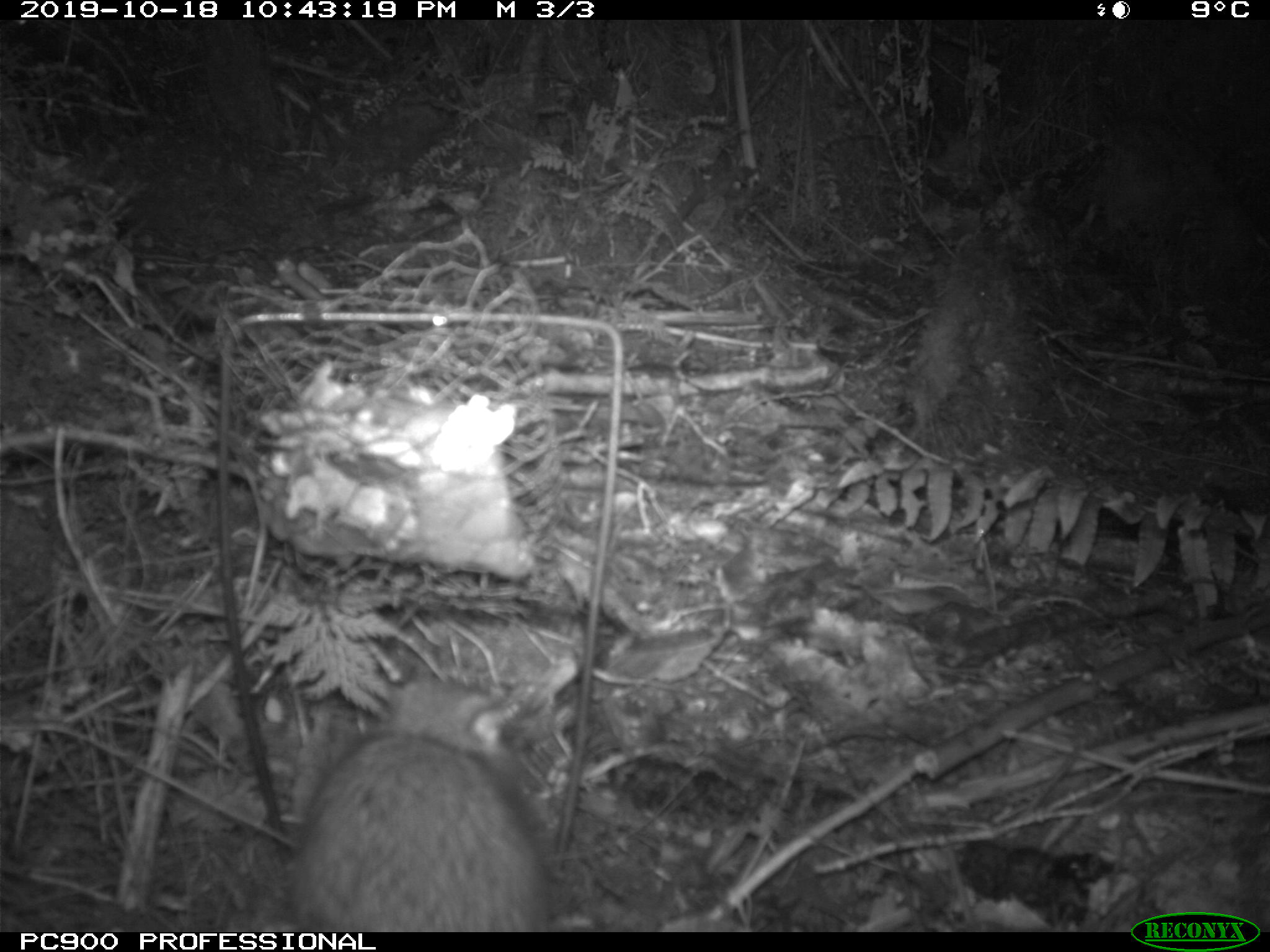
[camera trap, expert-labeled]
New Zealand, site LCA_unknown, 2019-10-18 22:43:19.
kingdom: Animalia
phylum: Chordata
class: Mammalia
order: Rodentia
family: Muridae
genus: Rattus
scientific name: Rattus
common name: rat